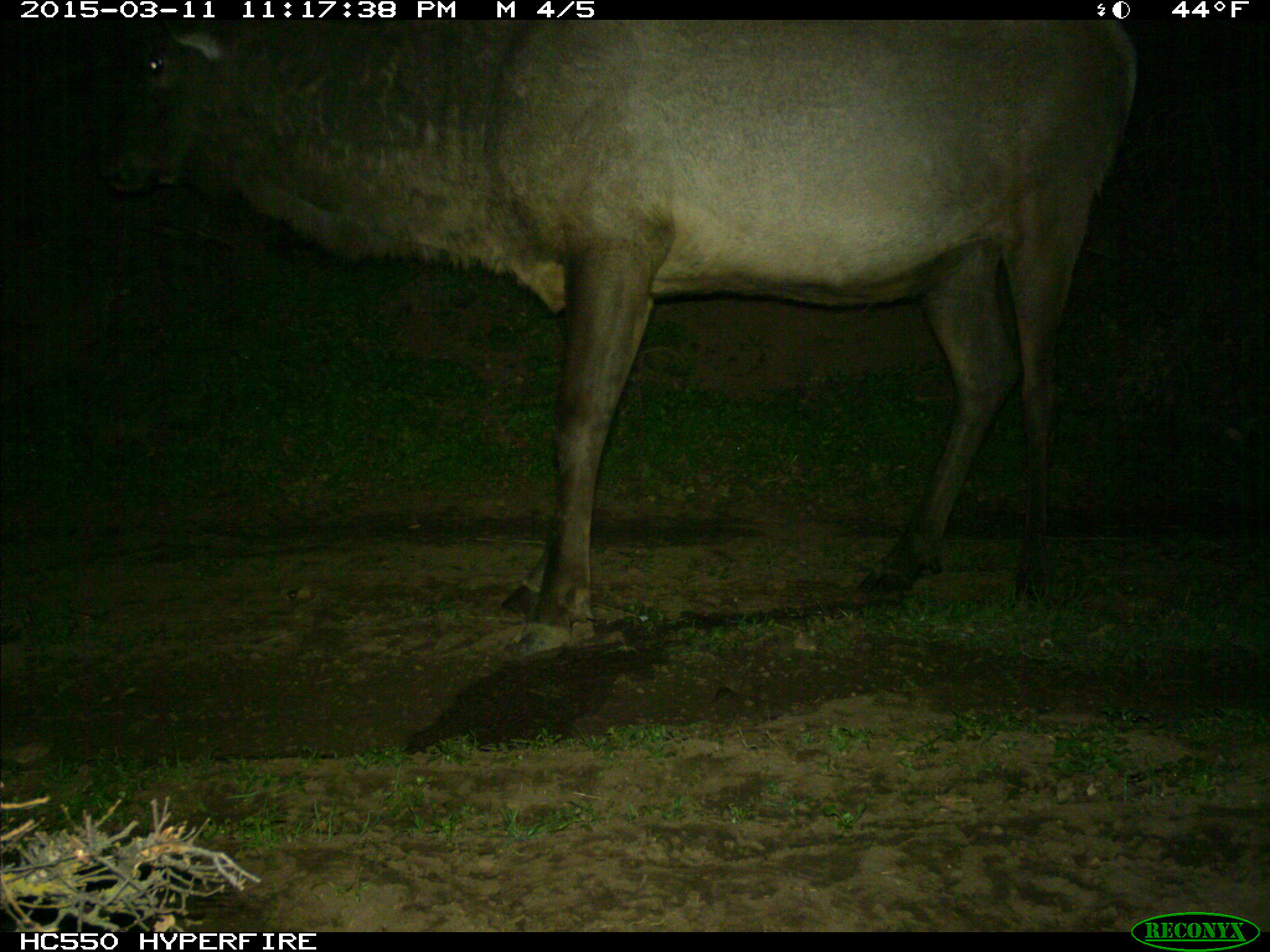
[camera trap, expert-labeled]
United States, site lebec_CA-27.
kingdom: Animalia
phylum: Chordata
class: Mammalia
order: Artiodactyla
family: Cervidae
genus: Cervus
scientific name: Cervus canadensis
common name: elk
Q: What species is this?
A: Cervus canadensis (elk).